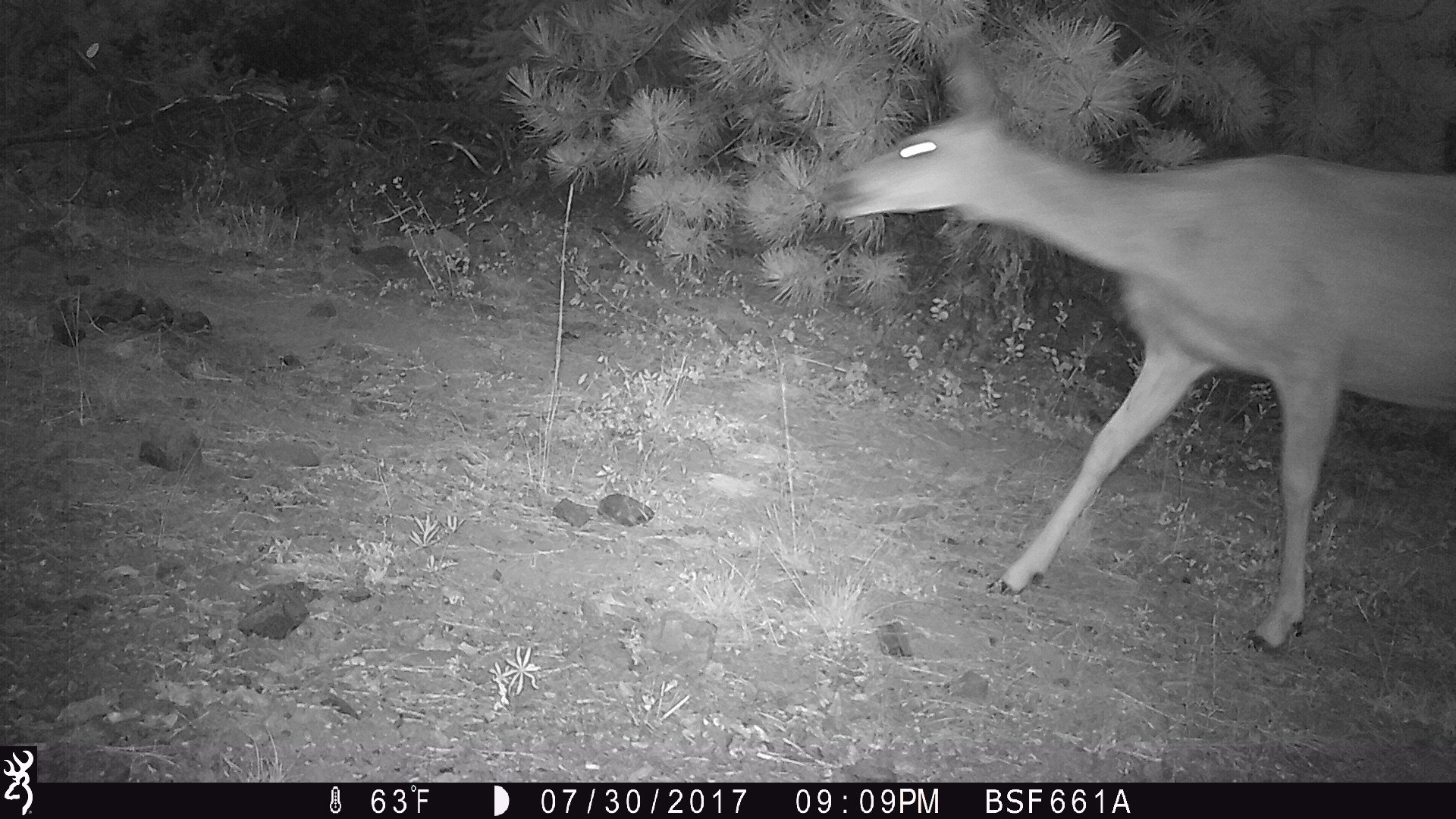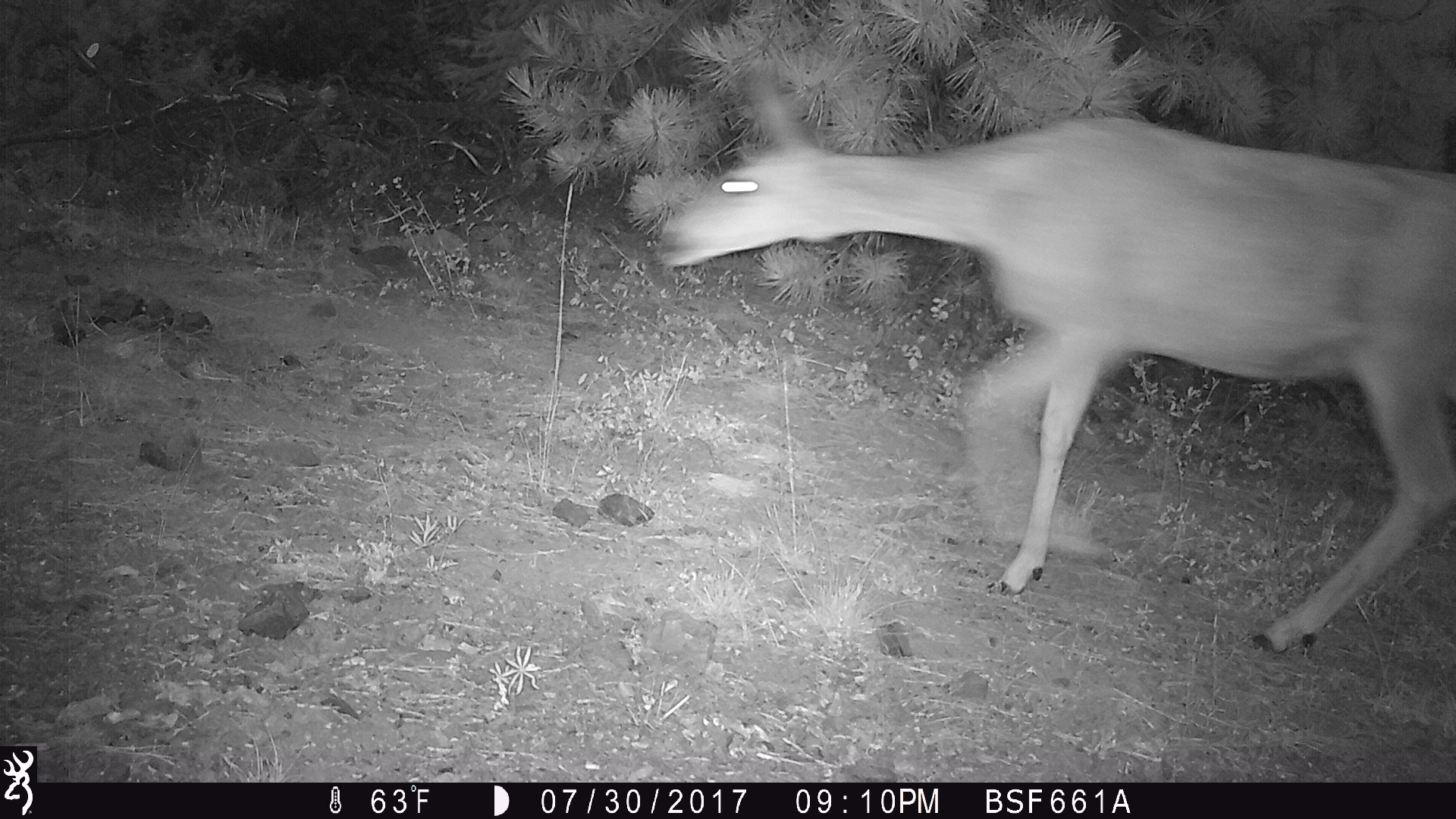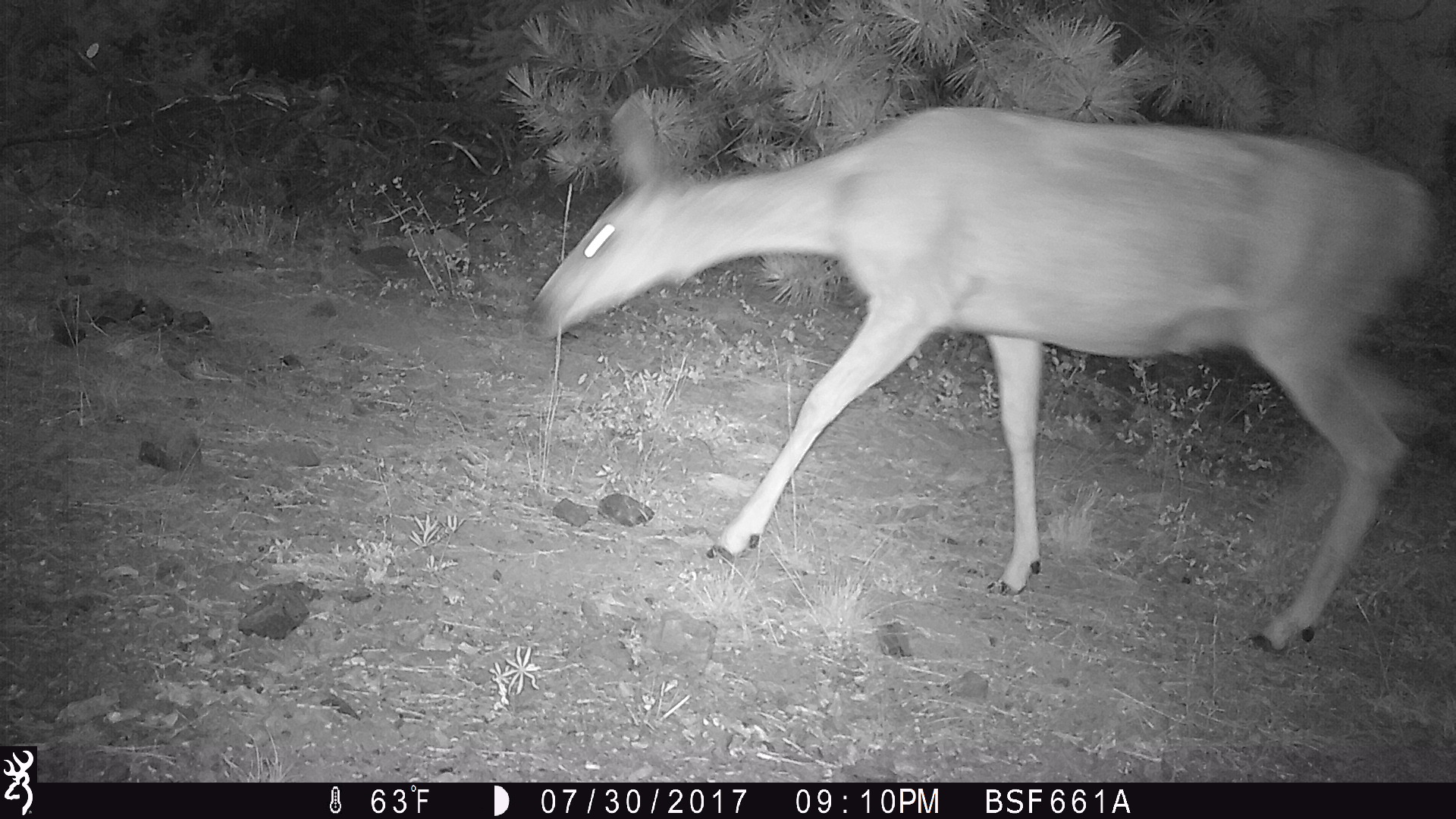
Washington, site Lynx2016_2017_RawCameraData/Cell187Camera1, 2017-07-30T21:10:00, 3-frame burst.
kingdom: Animalia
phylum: Chordata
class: Mammalia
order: Artiodactyla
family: Cervidae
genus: Odocoileus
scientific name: Odocoileus hemionus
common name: mule deer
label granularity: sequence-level